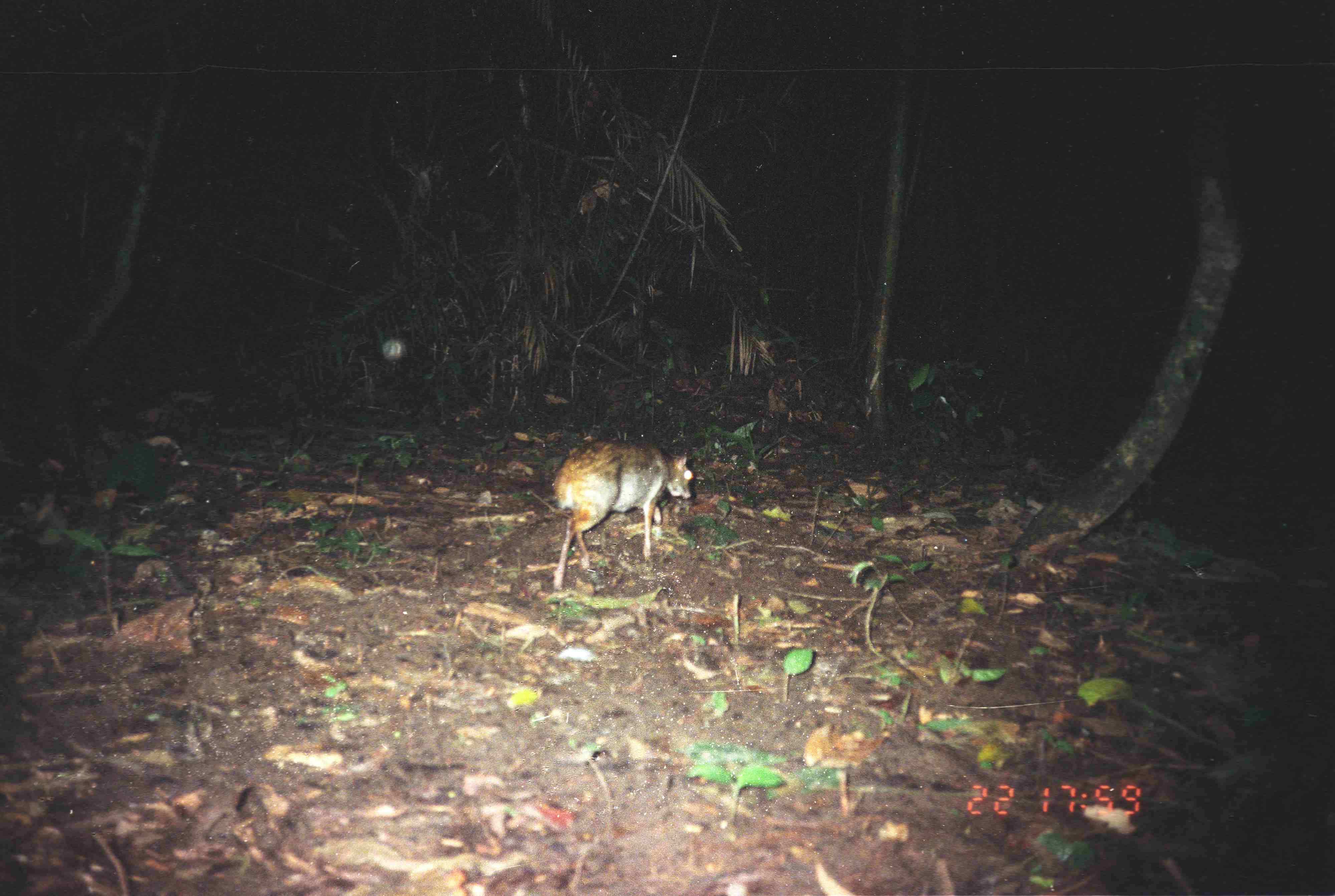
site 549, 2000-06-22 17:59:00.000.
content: unidentified animal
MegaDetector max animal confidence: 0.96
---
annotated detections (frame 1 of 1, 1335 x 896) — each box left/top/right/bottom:
unknown: 551/437/691/588